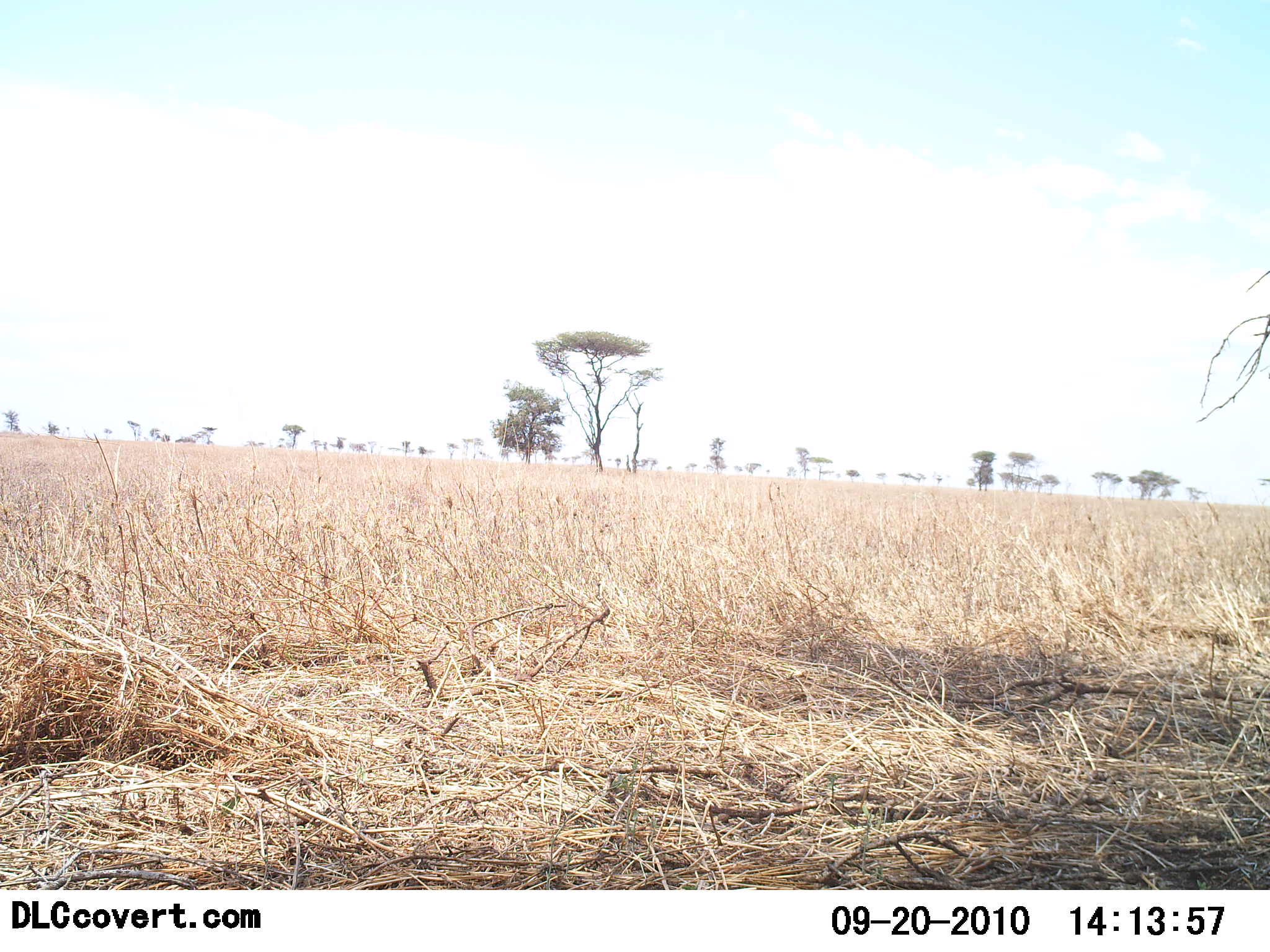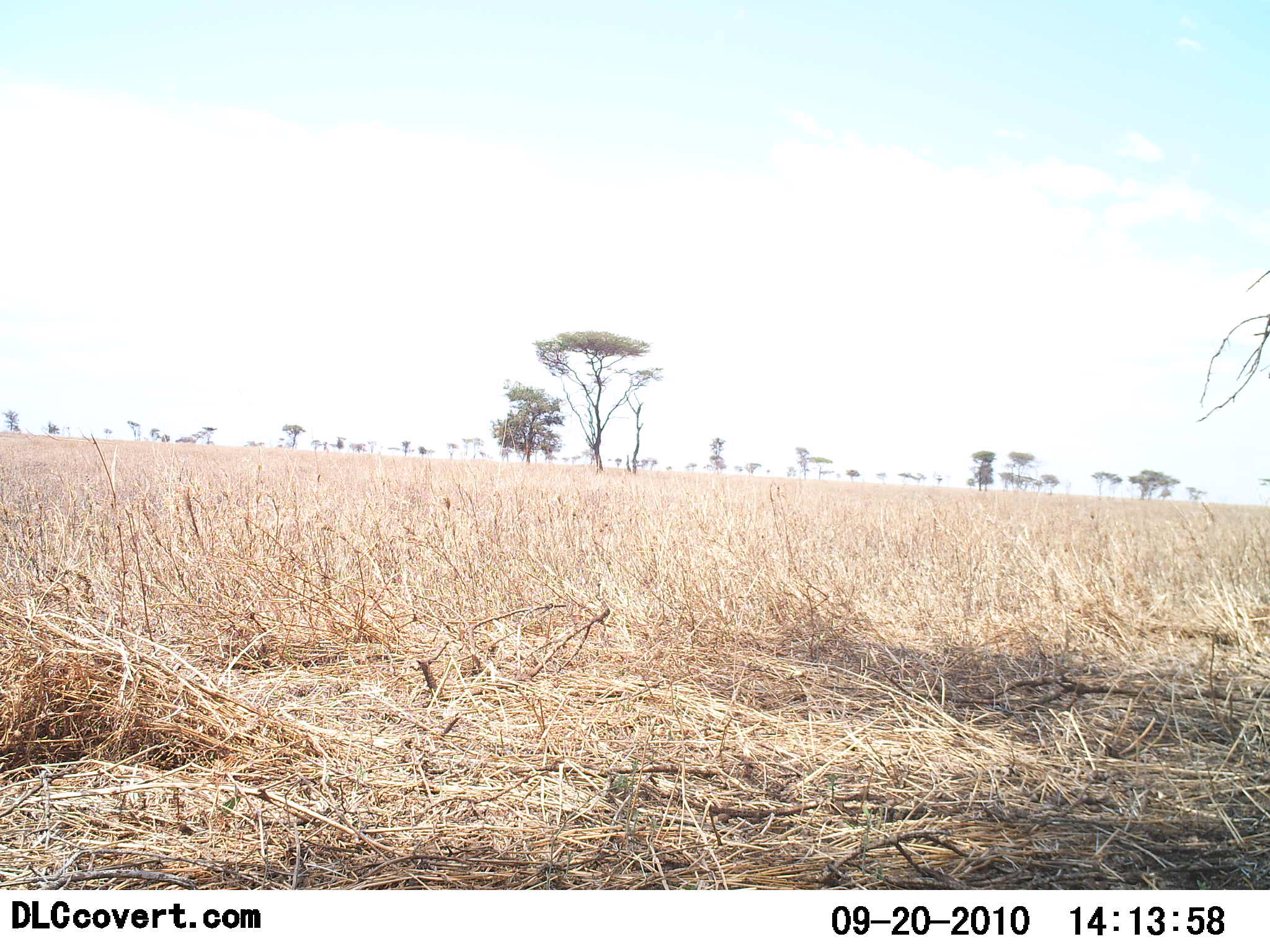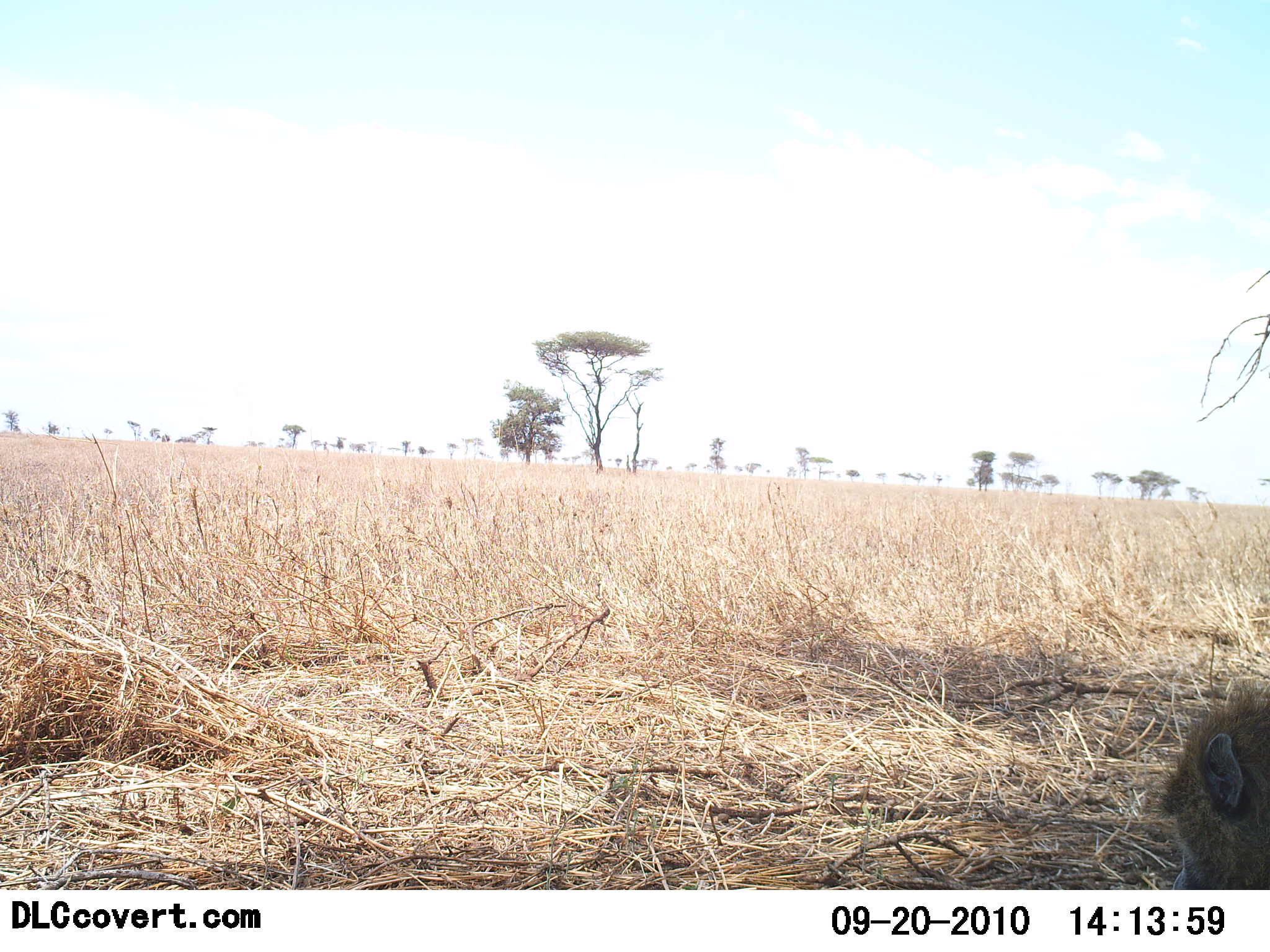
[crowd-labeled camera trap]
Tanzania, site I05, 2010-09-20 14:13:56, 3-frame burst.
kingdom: Animalia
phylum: Chordata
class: Mammalia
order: Primates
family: Cercopithecidae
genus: Papio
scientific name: Papio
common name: baboon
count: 1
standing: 40%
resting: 13%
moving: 47%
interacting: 0%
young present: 0%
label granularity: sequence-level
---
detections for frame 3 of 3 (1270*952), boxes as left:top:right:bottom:
animal: 1154:678:1270:891